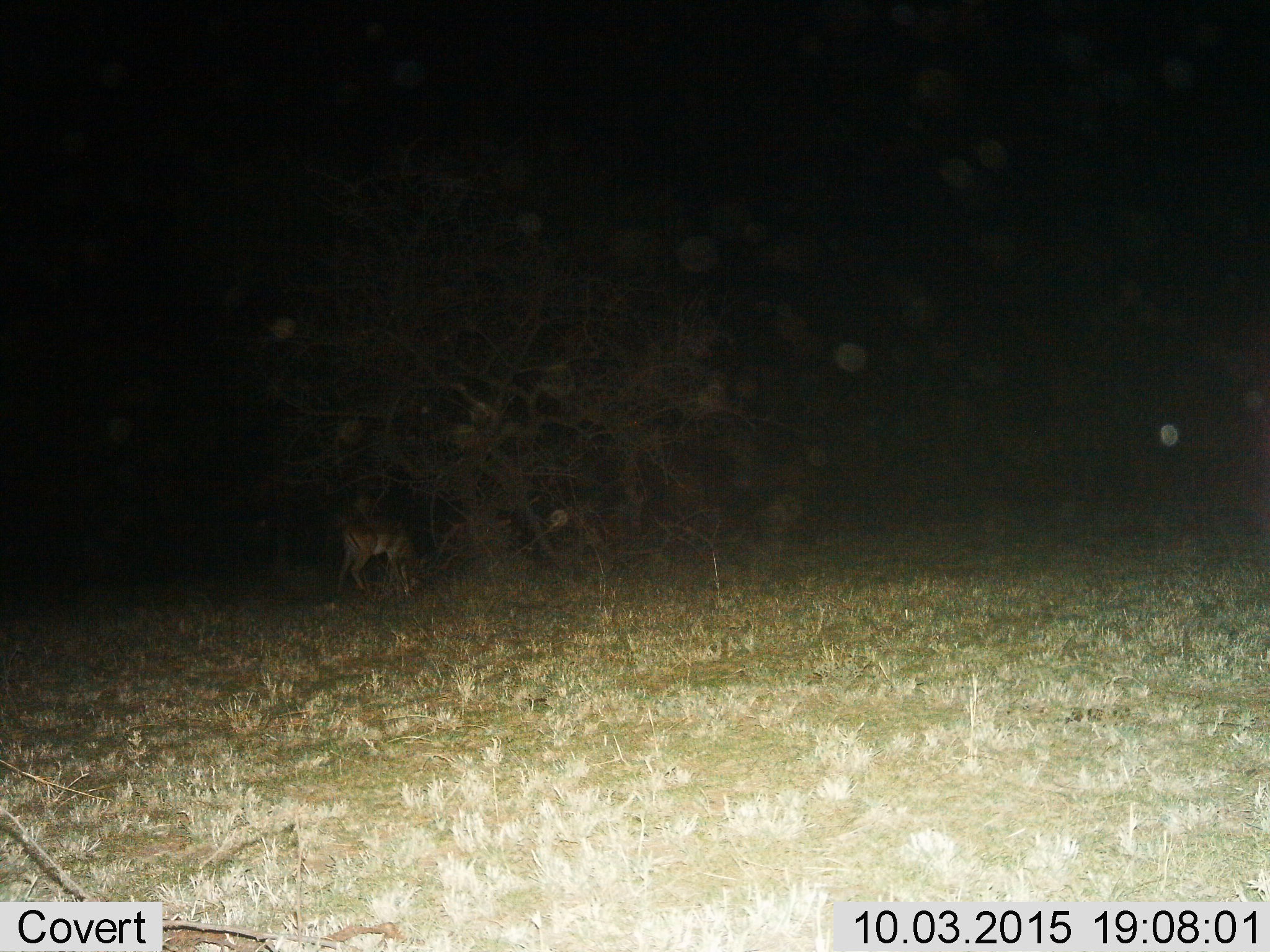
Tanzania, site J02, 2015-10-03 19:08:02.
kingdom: Animalia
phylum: Chordata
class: Mammalia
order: Artiodactyla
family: Bovidae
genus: Nanger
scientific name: Nanger granti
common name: grant's gazelle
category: gazellegrants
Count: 1.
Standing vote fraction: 25%.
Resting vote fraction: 0%.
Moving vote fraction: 0%.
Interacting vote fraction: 0%.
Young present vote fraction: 0%.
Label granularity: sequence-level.